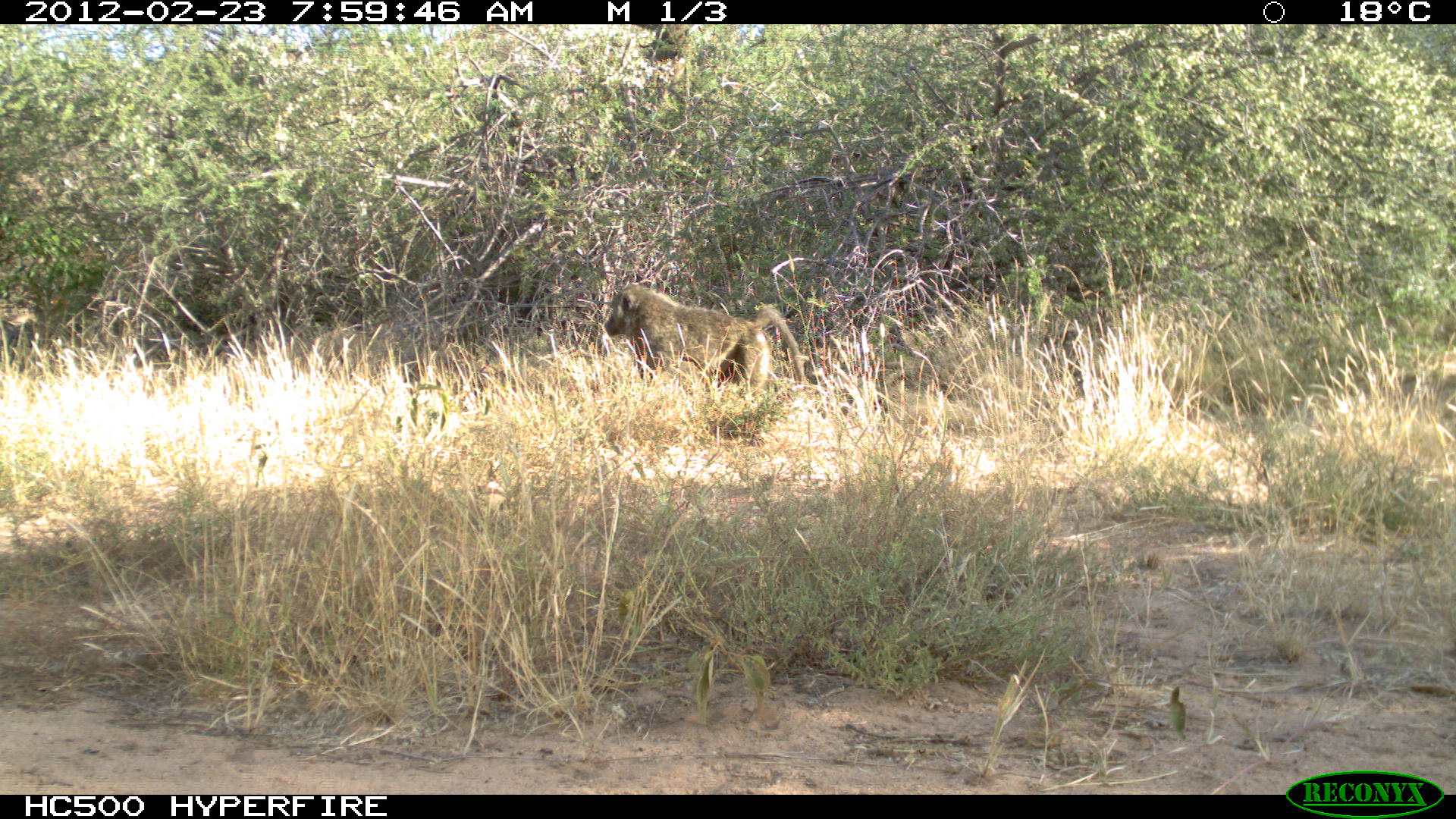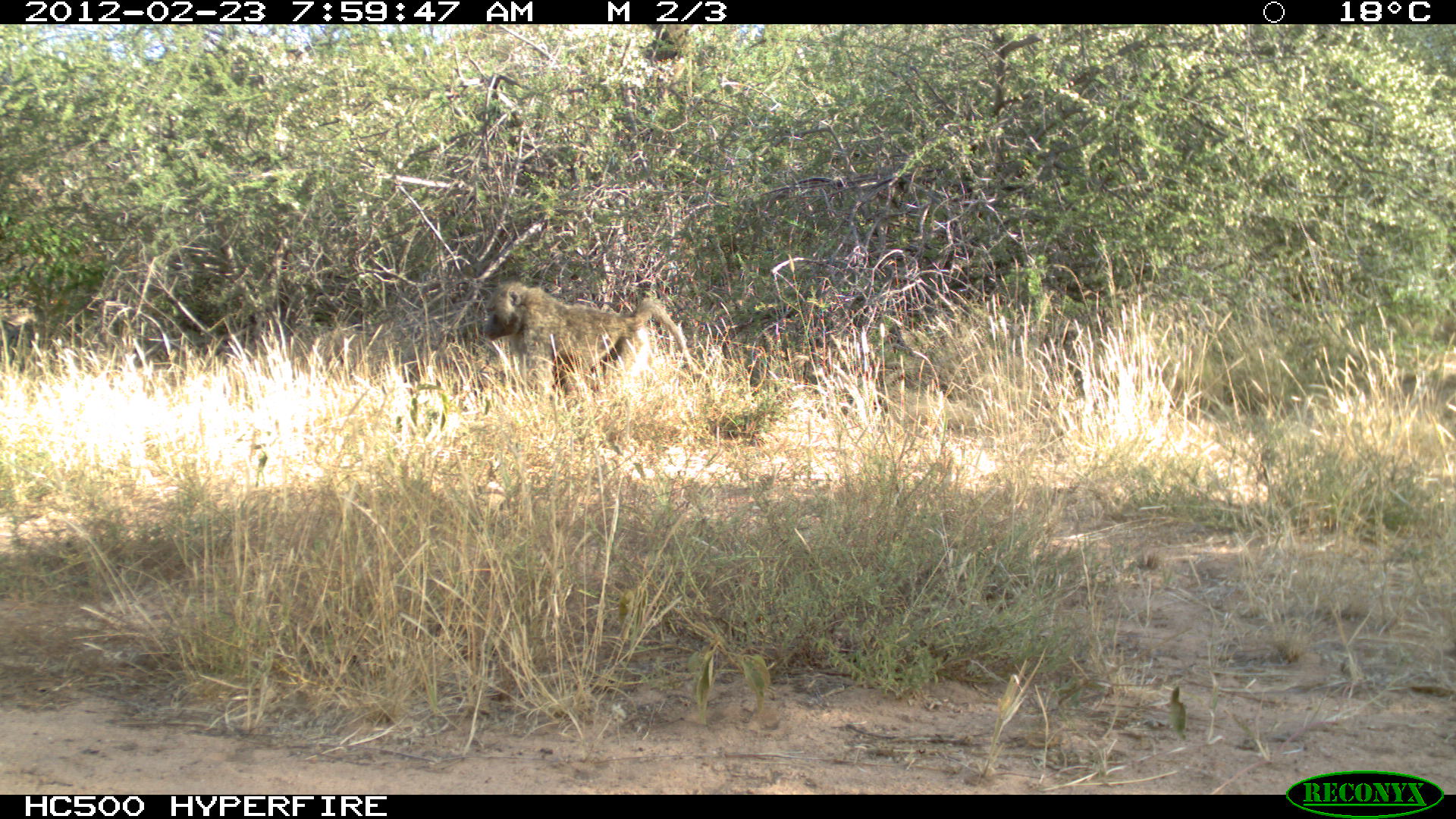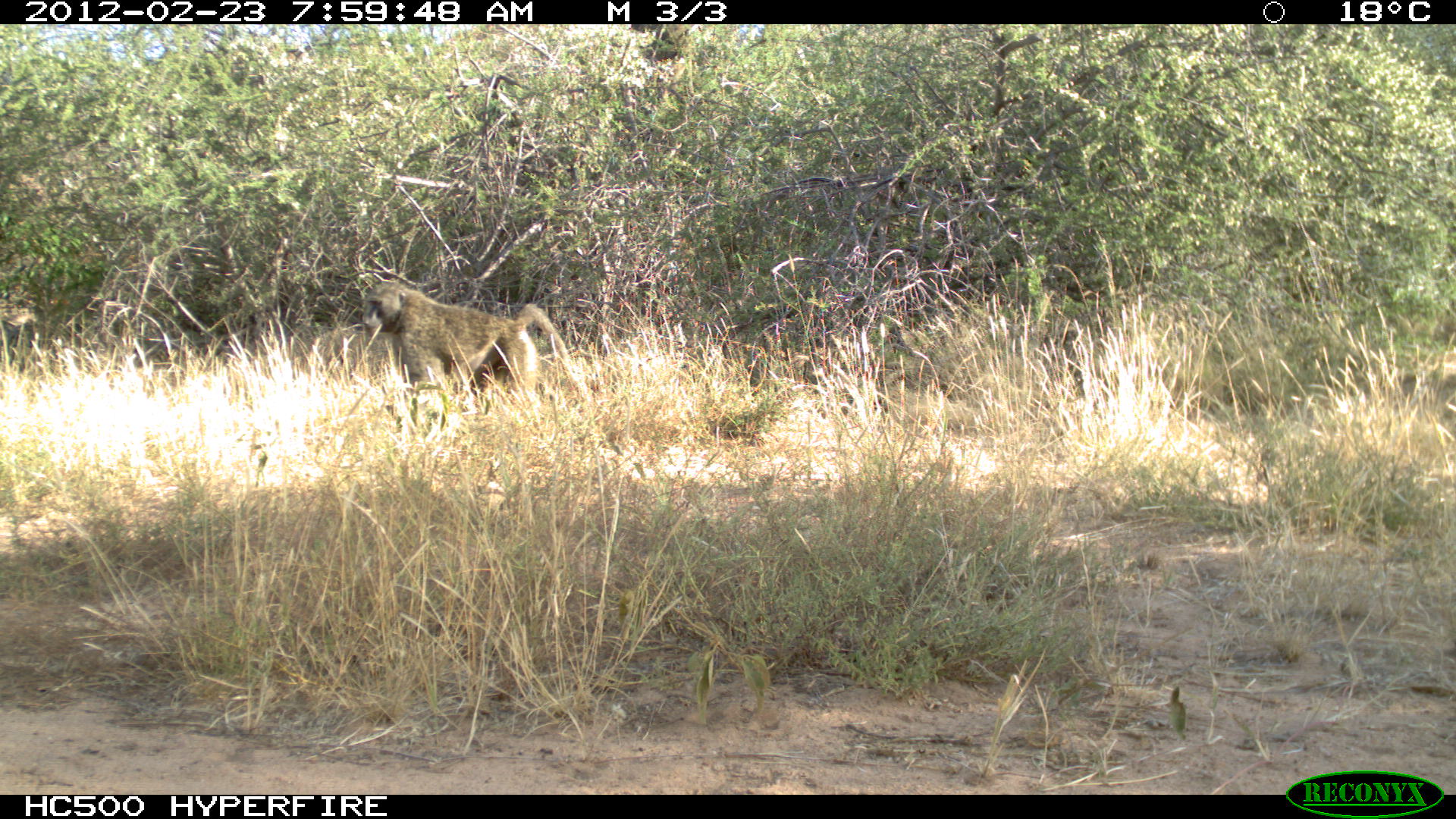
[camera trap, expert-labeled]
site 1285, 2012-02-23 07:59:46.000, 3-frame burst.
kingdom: Animalia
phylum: Chordata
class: Mammalia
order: Primates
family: Cercopithecidae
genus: Papio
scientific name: Papio anubis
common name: olive baboon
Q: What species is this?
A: Papio anubis (olive baboon).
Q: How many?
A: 2.